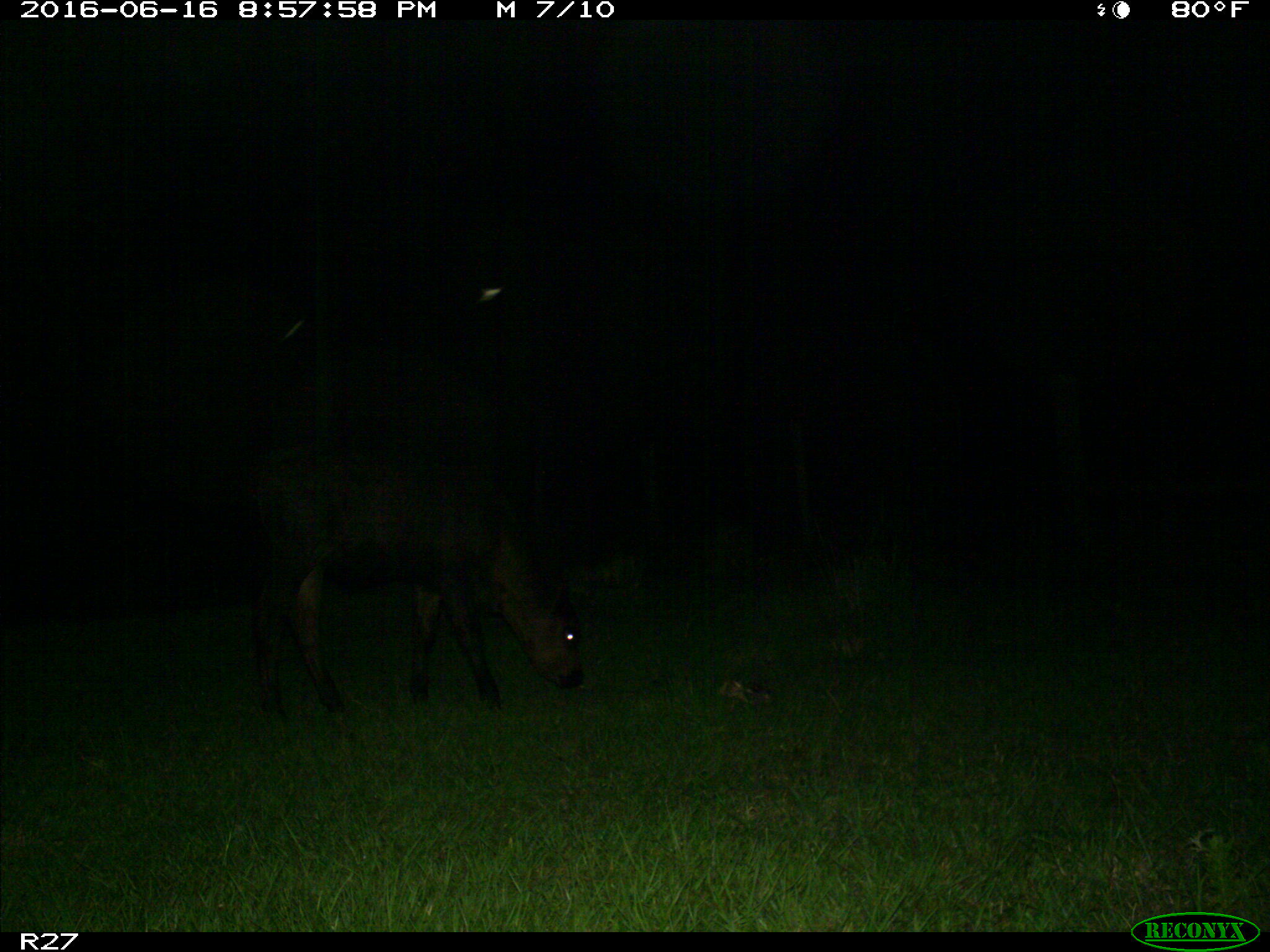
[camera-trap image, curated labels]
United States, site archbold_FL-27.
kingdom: Animalia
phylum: Chordata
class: Mammalia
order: Artiodactyla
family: Bovidae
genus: Bos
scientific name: Bos taurus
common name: domestic cow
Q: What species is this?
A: Bos taurus (domestic cow).